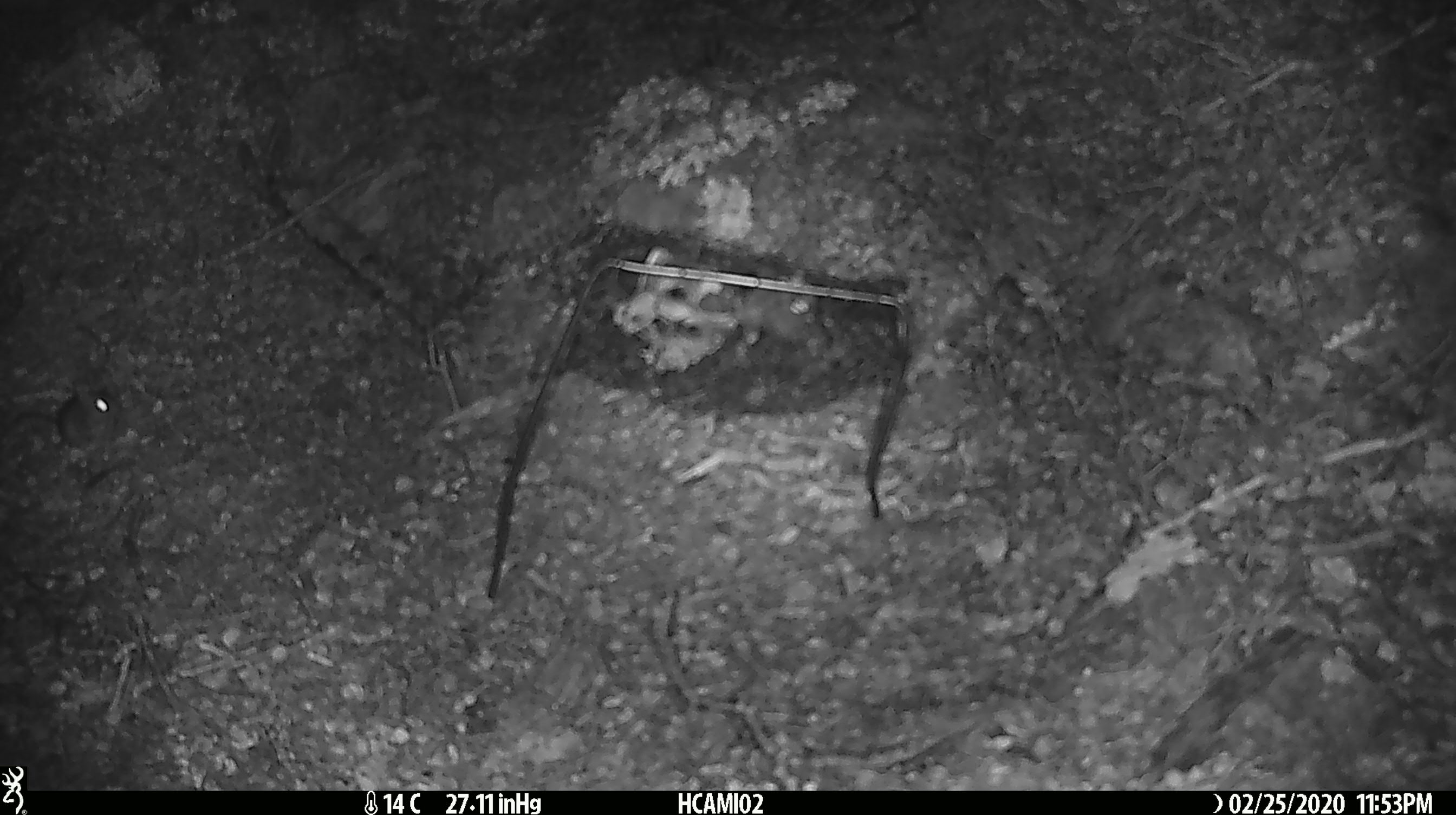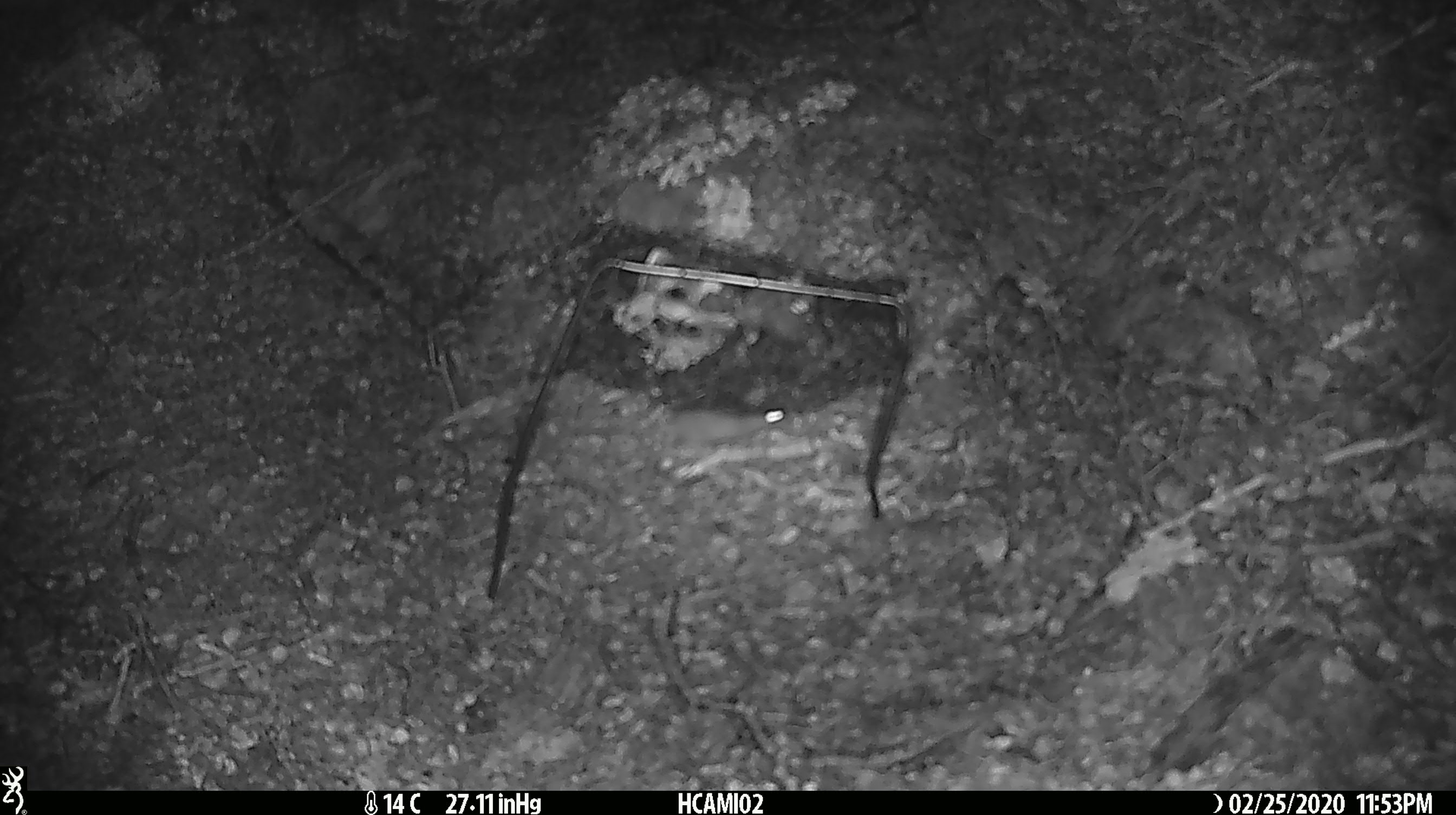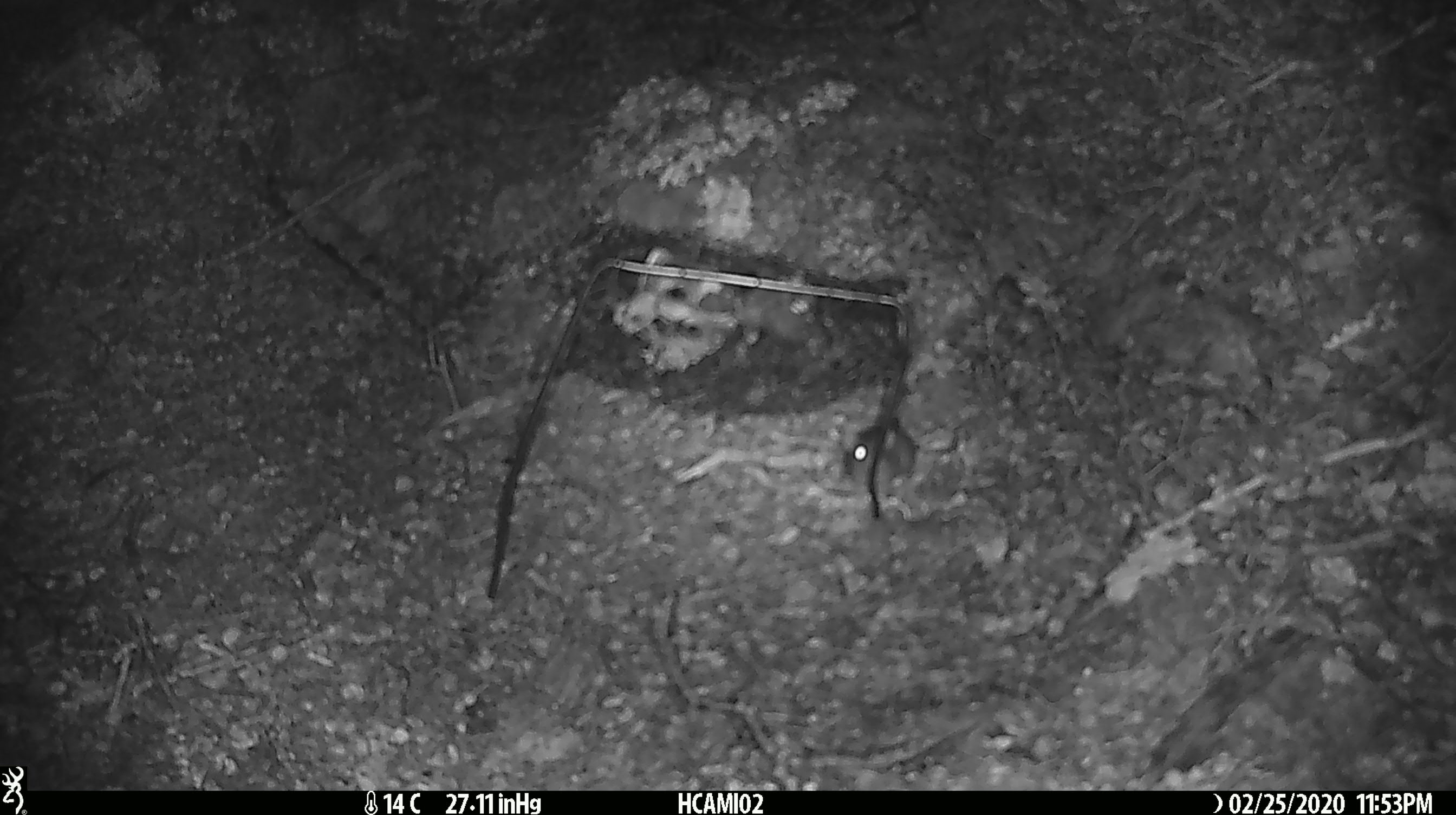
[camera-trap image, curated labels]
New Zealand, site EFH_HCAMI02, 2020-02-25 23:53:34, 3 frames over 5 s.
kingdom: Animalia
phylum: Chordata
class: Mammalia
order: Rodentia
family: Muridae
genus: Mus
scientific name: Mus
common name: mouse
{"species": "mouse (Mus)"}